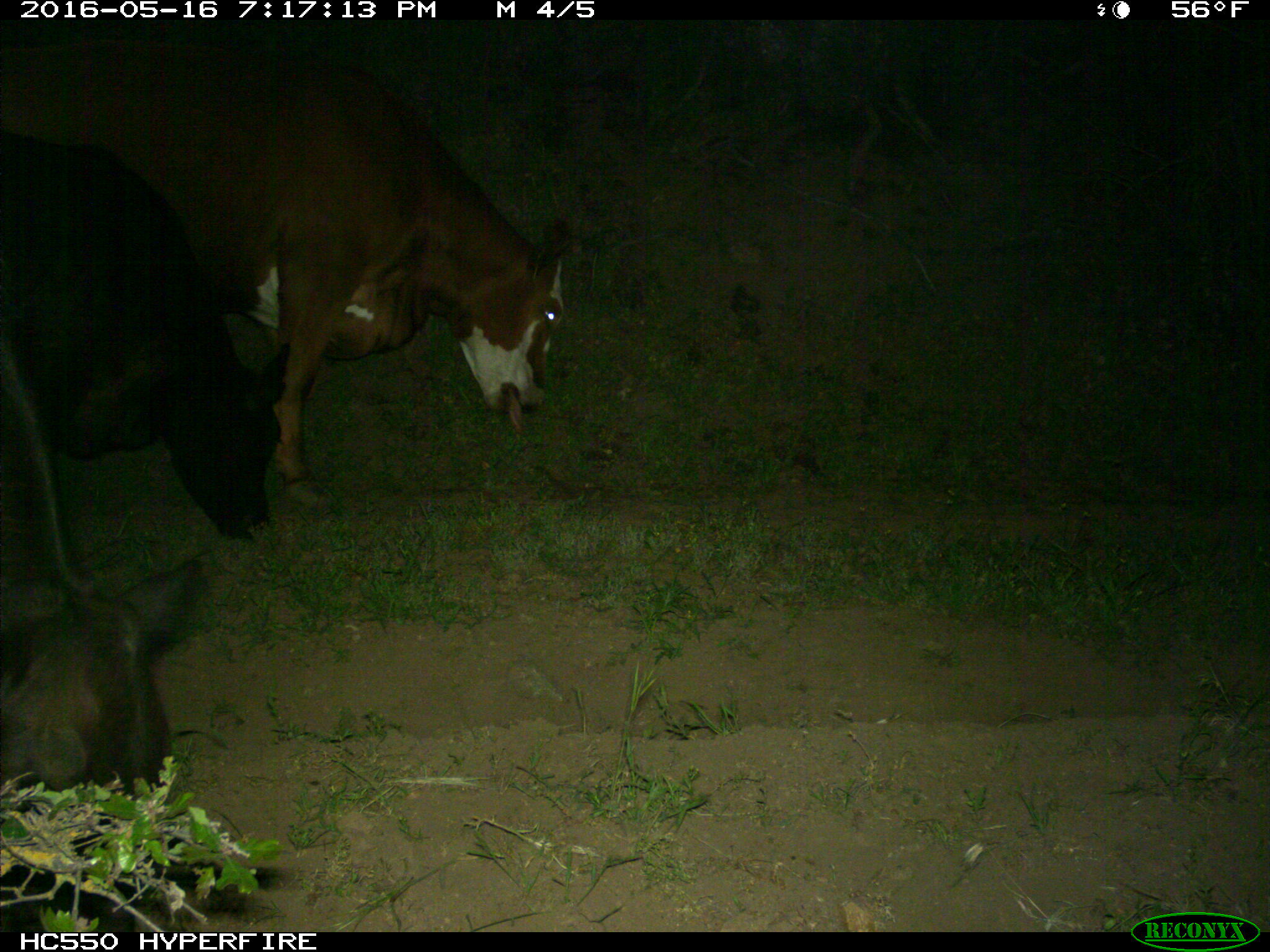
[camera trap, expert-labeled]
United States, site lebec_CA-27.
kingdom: Animalia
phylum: Chordata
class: Mammalia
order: Artiodactyla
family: Bovidae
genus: Bos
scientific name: Bos taurus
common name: domestic cow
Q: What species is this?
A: Bos taurus (domestic cow).